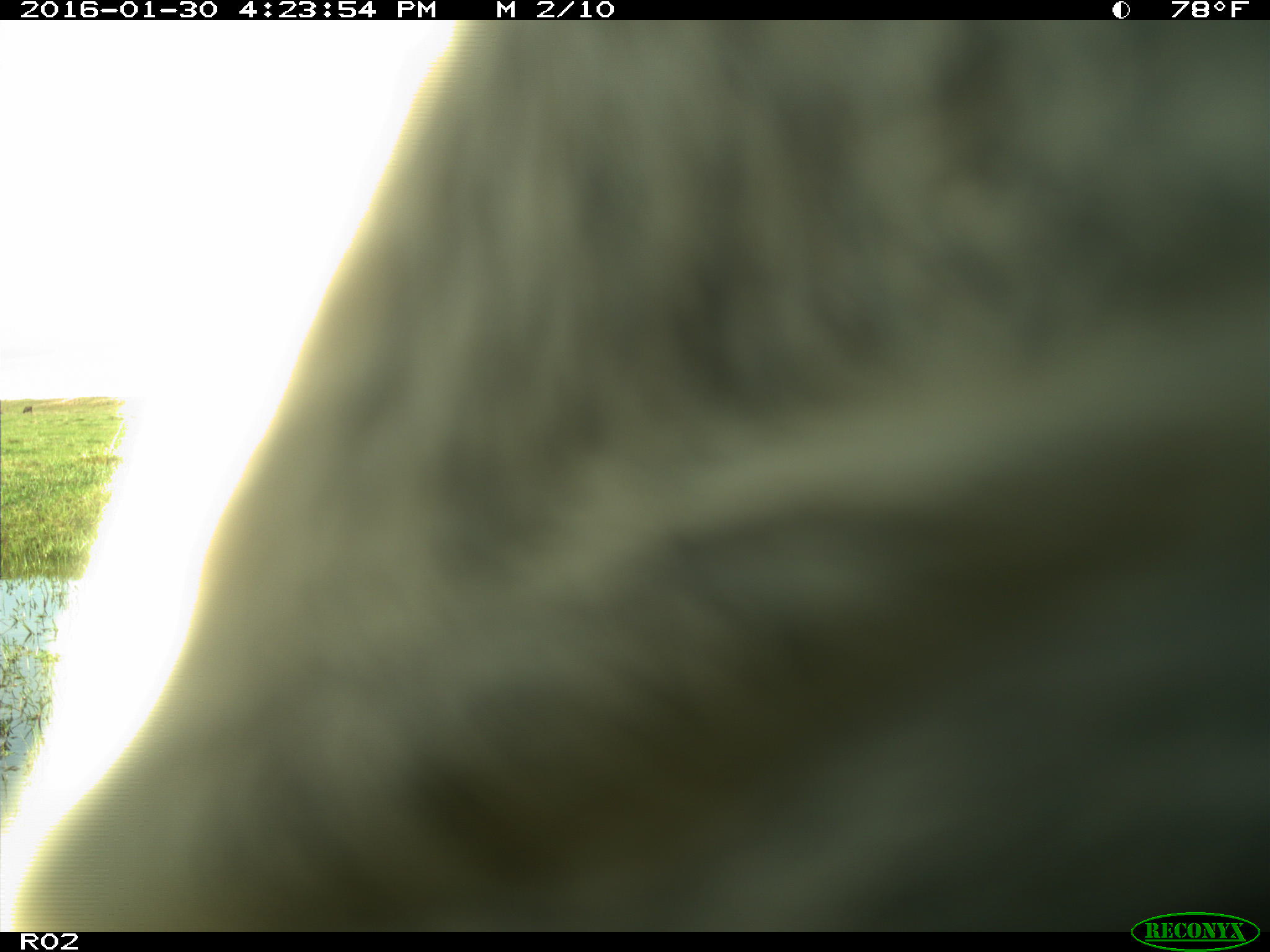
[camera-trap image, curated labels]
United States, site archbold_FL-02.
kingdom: Animalia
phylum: Chordata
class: Mammalia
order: Artiodactyla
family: Bovidae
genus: Bos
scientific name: Bos taurus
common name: domestic cow